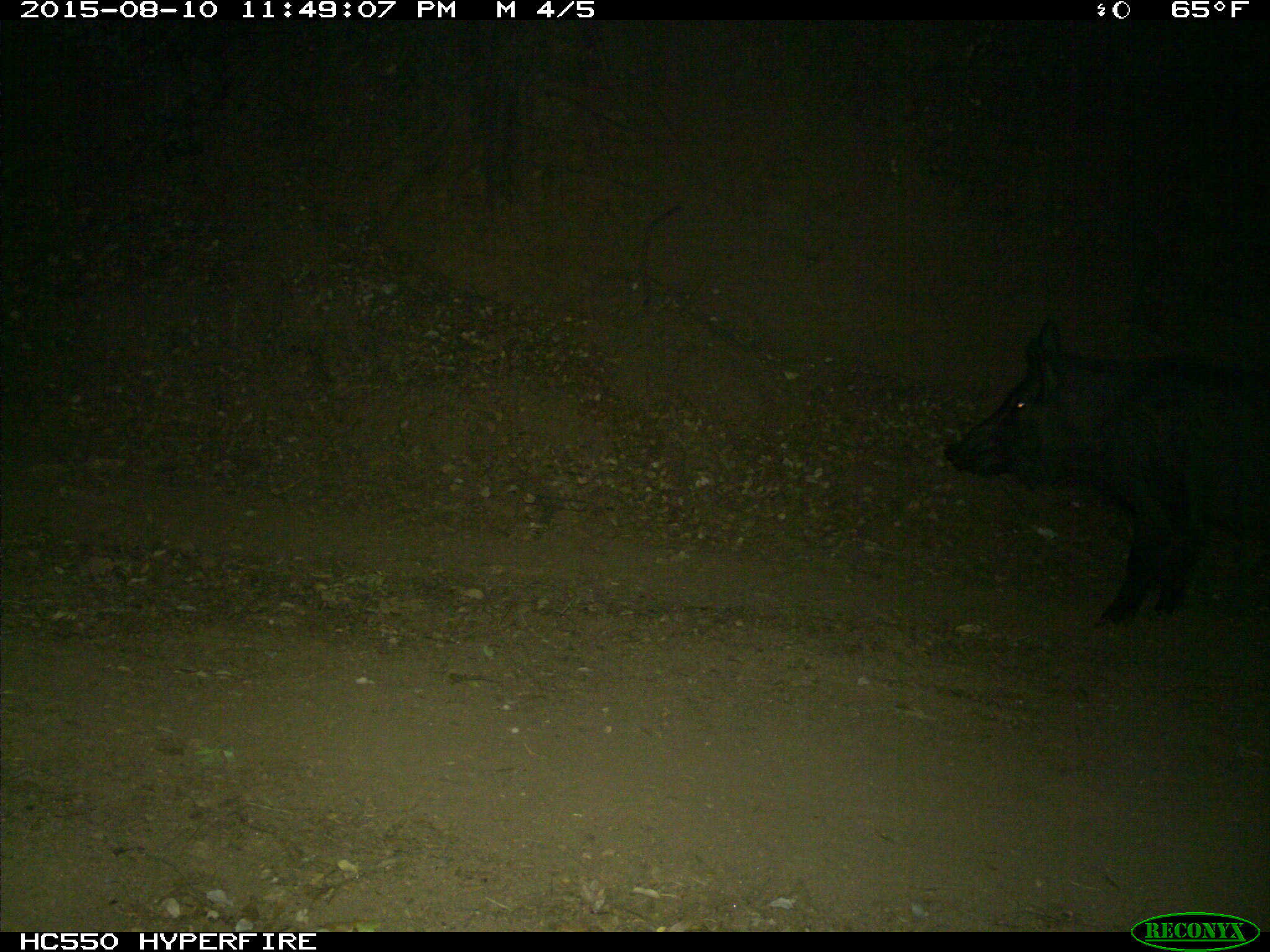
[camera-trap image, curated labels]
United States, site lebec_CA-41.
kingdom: Animalia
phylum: Chordata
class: Mammalia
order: Artiodactyla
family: Suidae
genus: Sus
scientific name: Sus scrofa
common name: wild boar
Sus scrofa (wild boar).